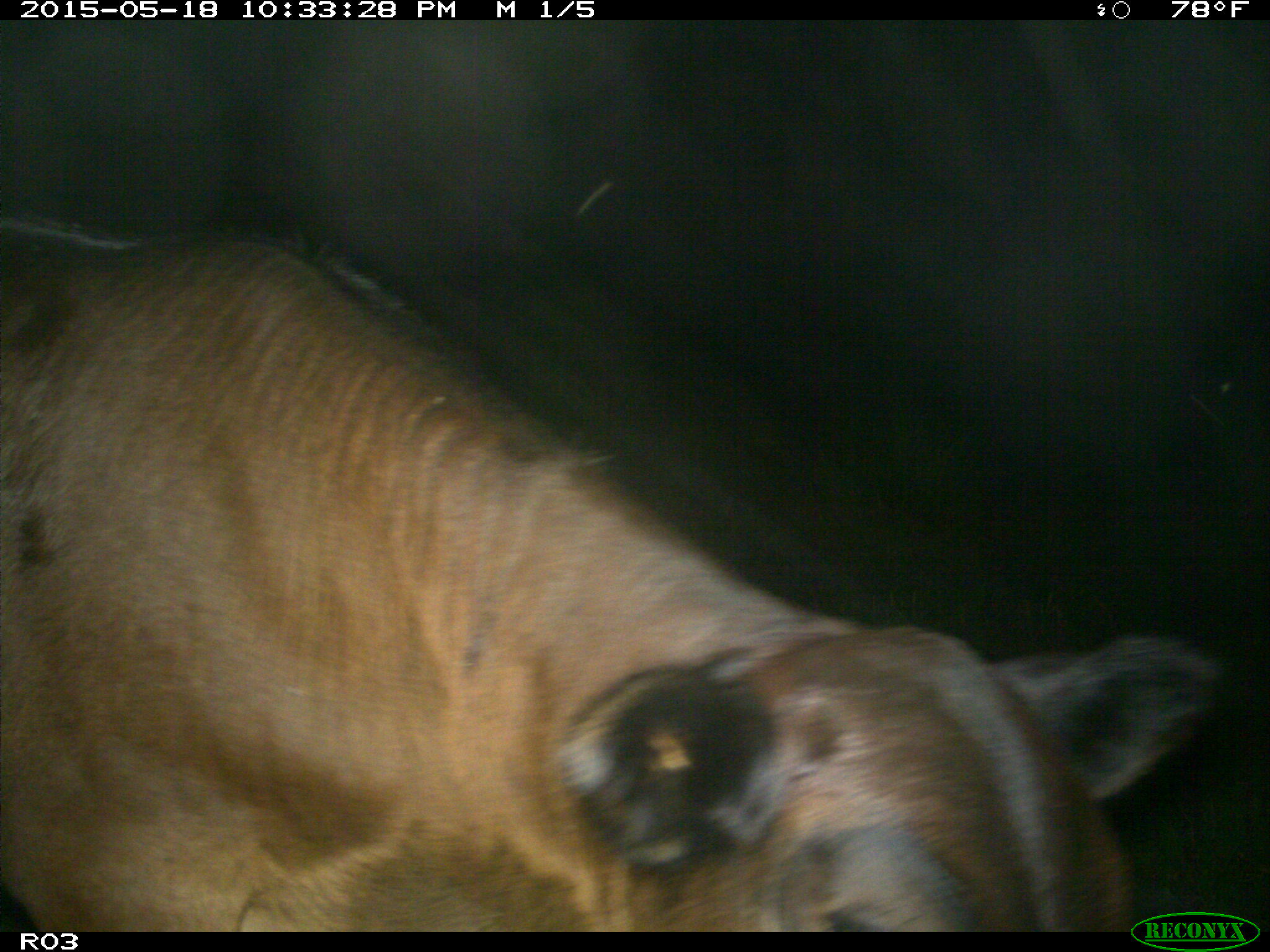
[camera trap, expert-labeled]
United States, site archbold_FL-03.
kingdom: Animalia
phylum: Chordata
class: Mammalia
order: Artiodactyla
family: Bovidae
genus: Bos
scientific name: Bos taurus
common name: domestic cow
Bos taurus (domestic cow).